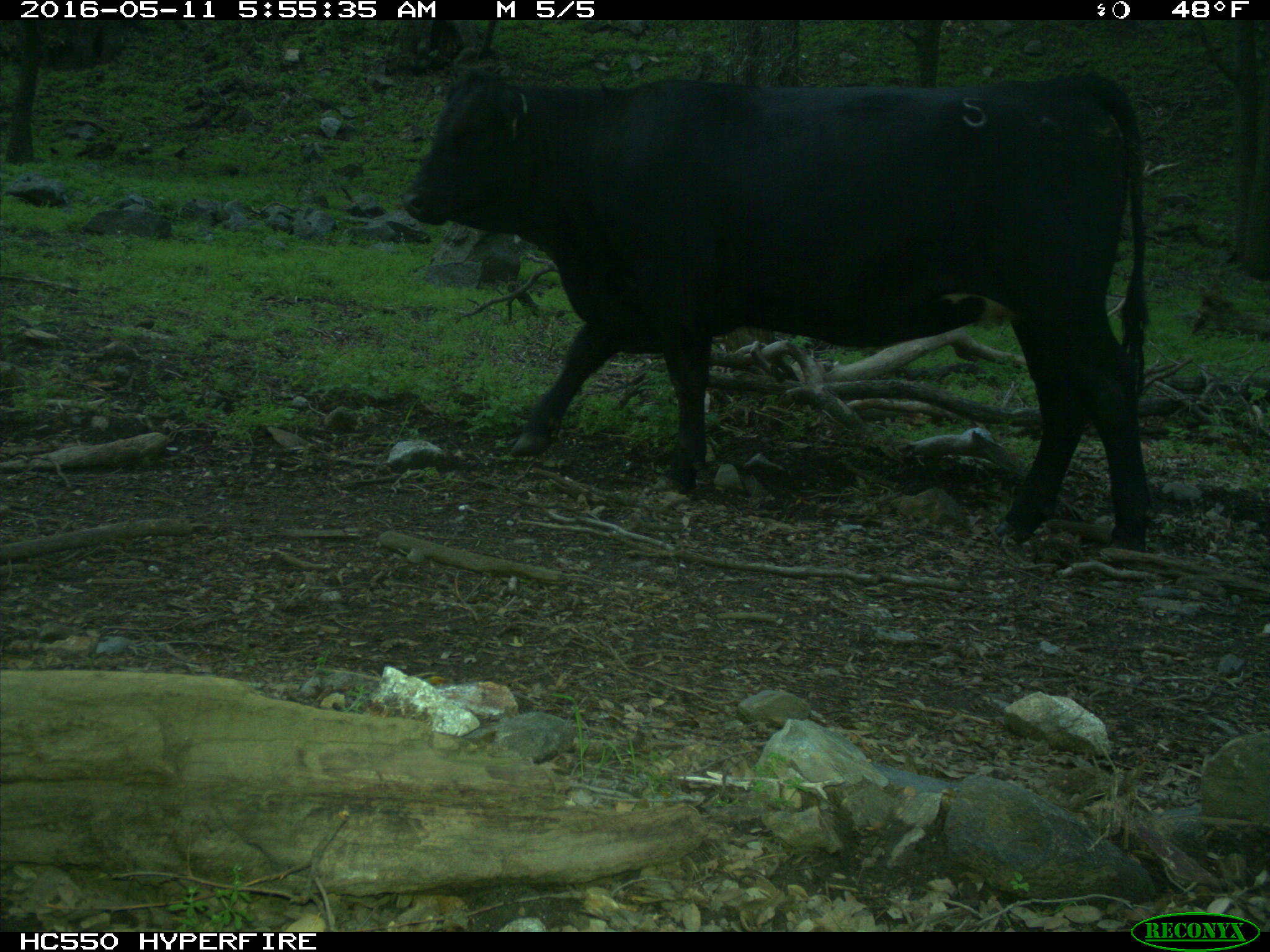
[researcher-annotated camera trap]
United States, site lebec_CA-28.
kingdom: Animalia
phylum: Chordata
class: Mammalia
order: Artiodactyla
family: Bovidae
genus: Bos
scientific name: Bos taurus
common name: domestic cow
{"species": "Bos taurus (domestic cow)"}